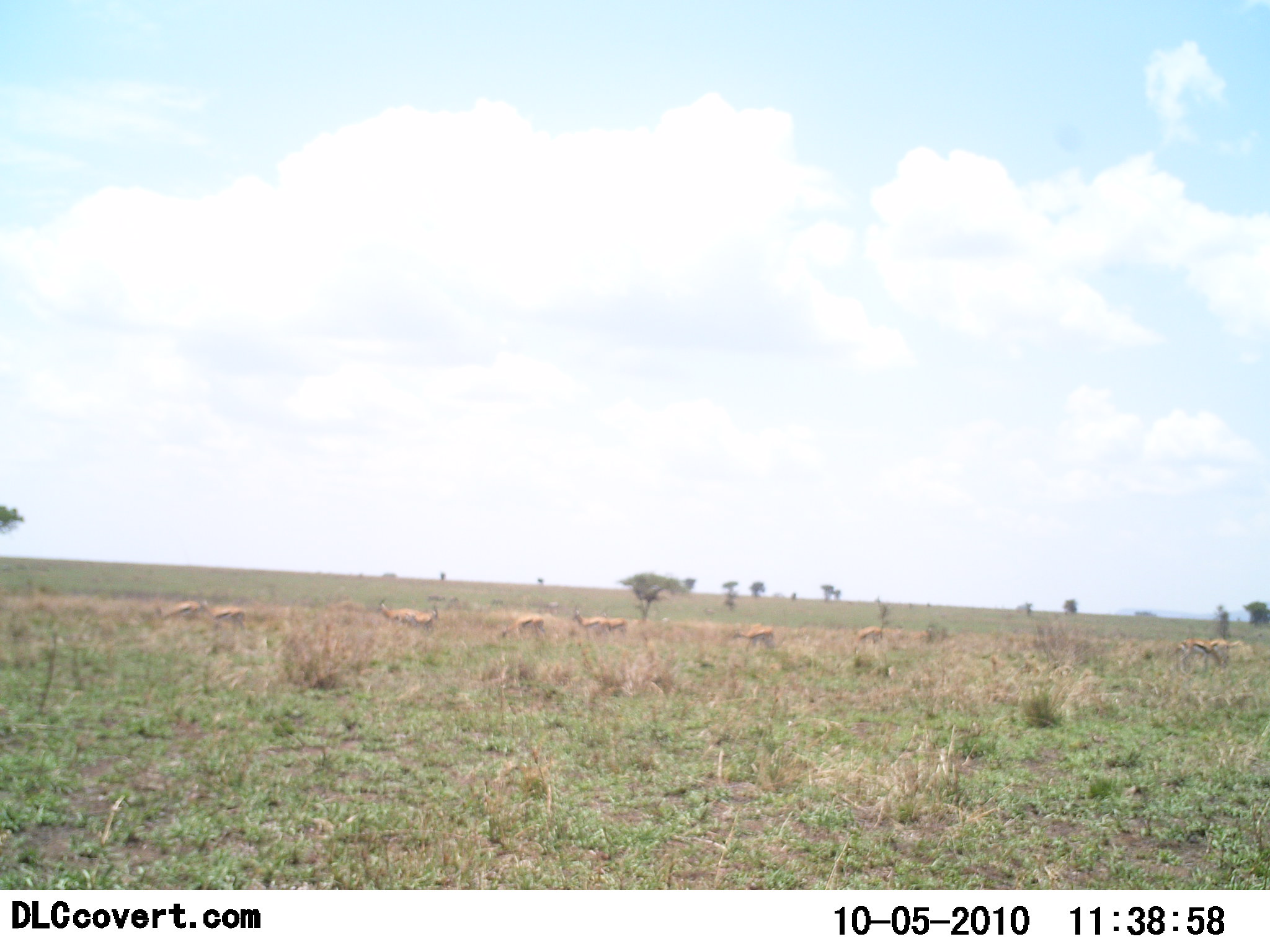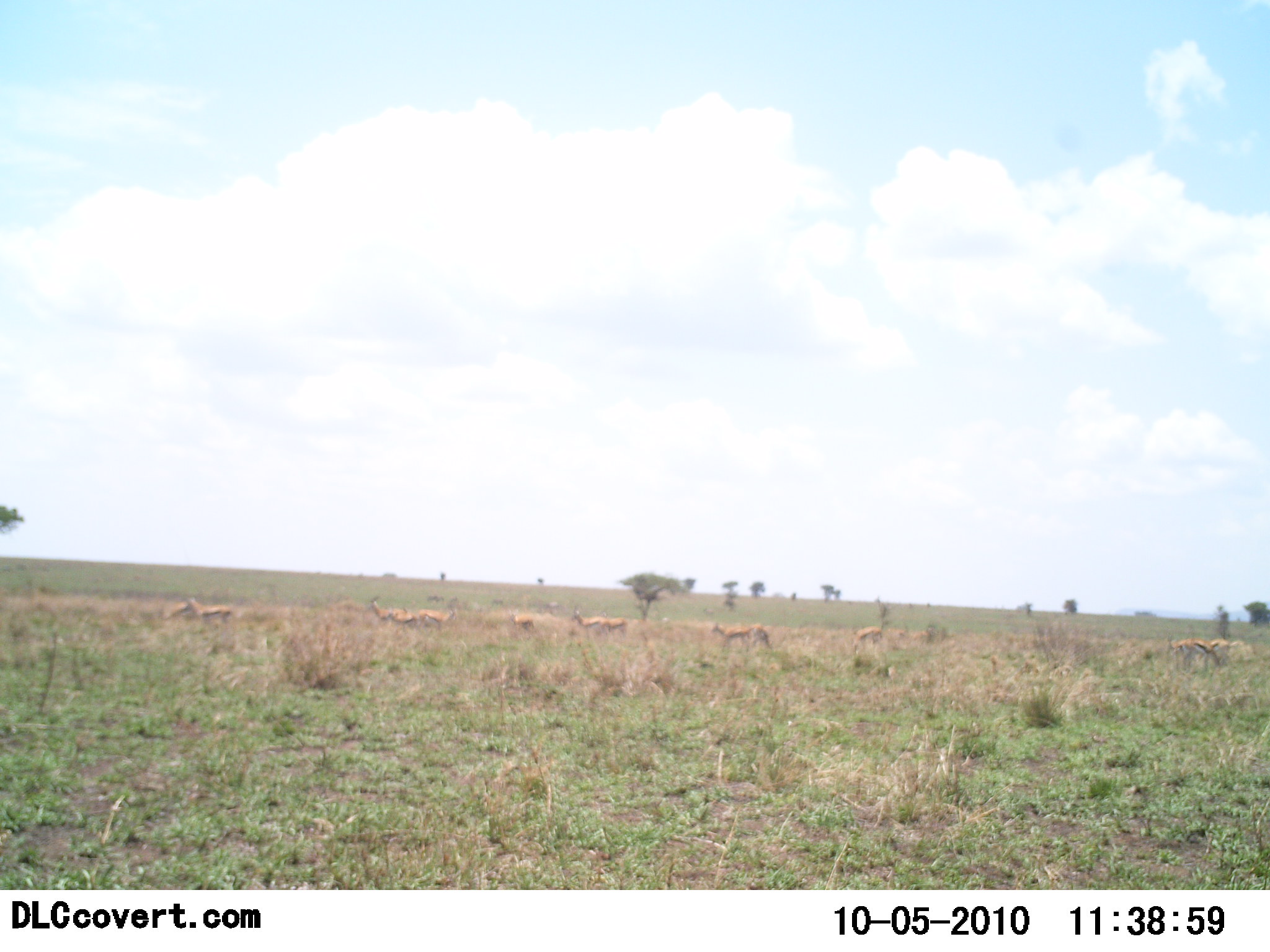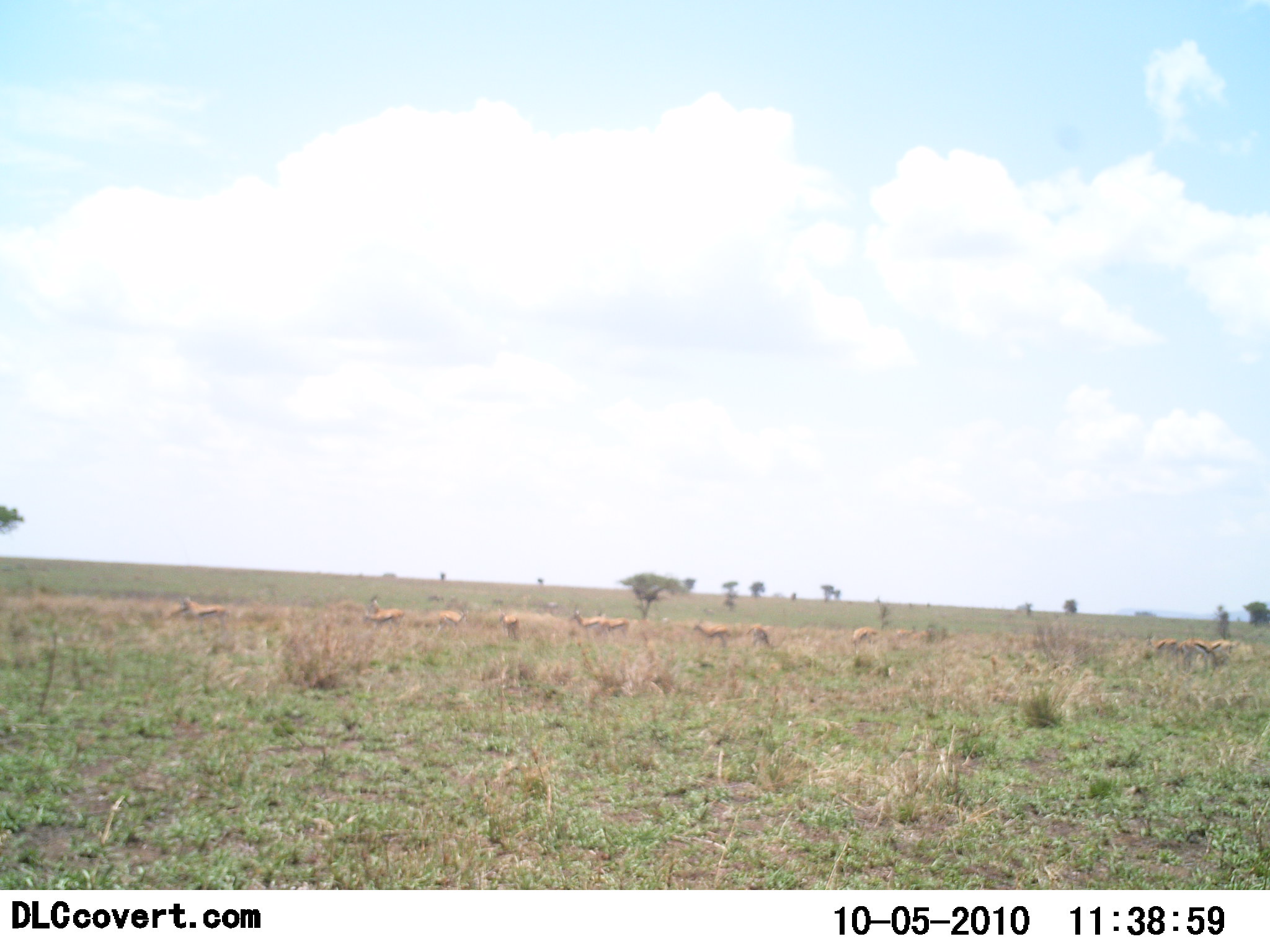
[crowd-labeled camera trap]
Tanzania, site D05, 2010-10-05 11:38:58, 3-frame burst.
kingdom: Animalia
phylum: Chordata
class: Mammalia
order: Artiodactyla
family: Bovidae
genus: Eudorcas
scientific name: Eudorcas thomsonii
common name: thomson's gazelle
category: gazellethomsons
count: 11-50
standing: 44%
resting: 0%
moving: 62%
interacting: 0%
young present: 0%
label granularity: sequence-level